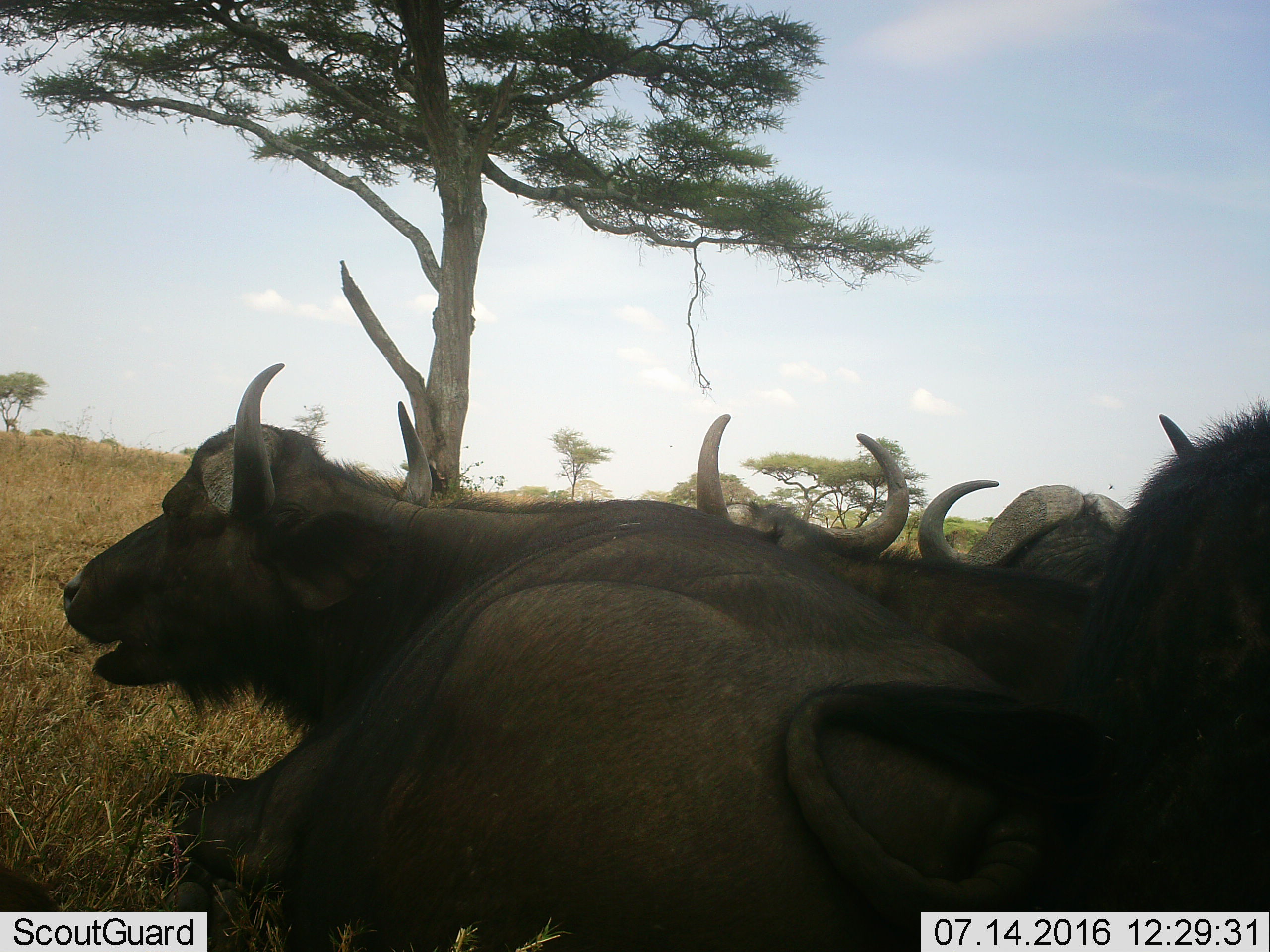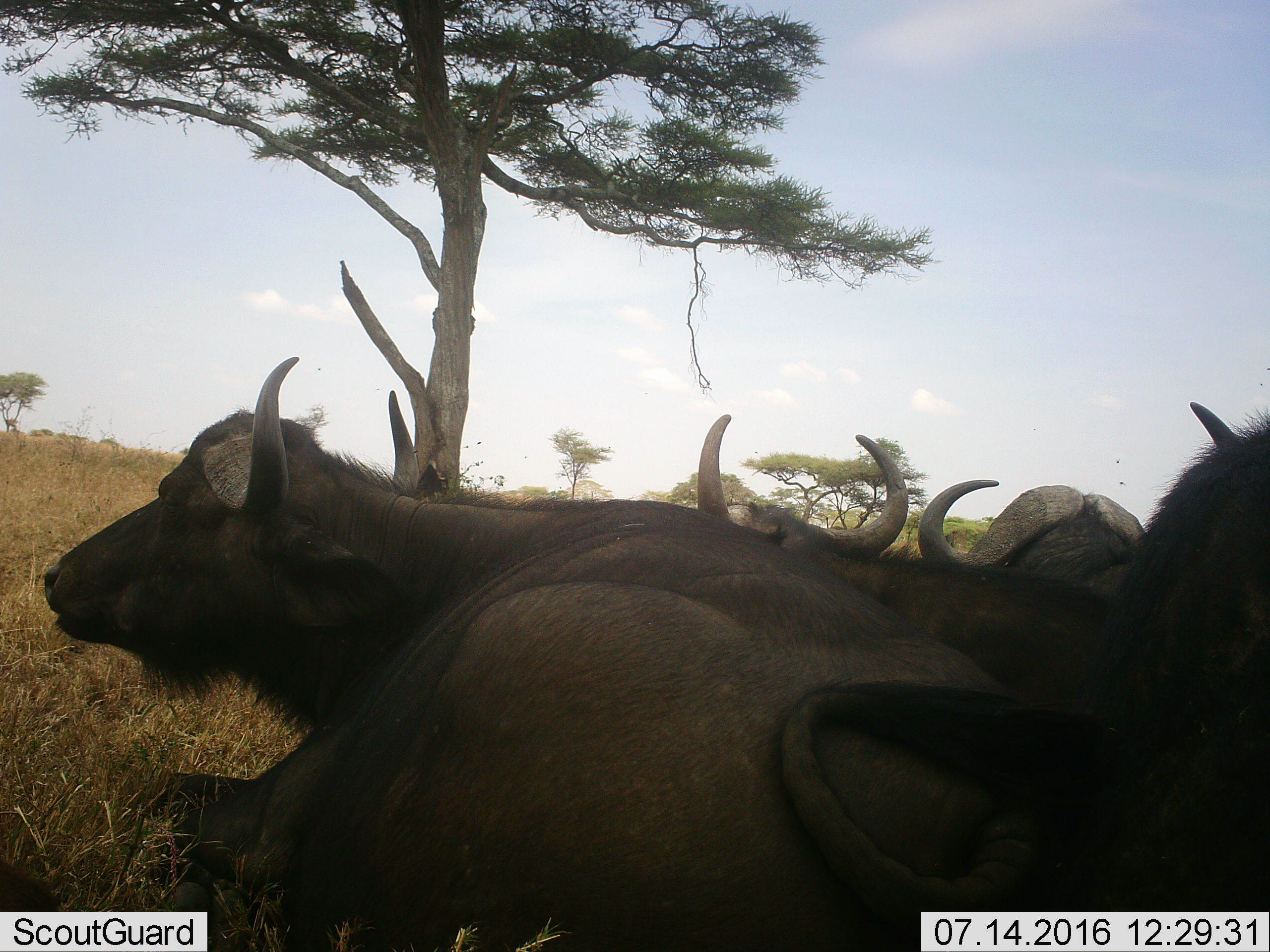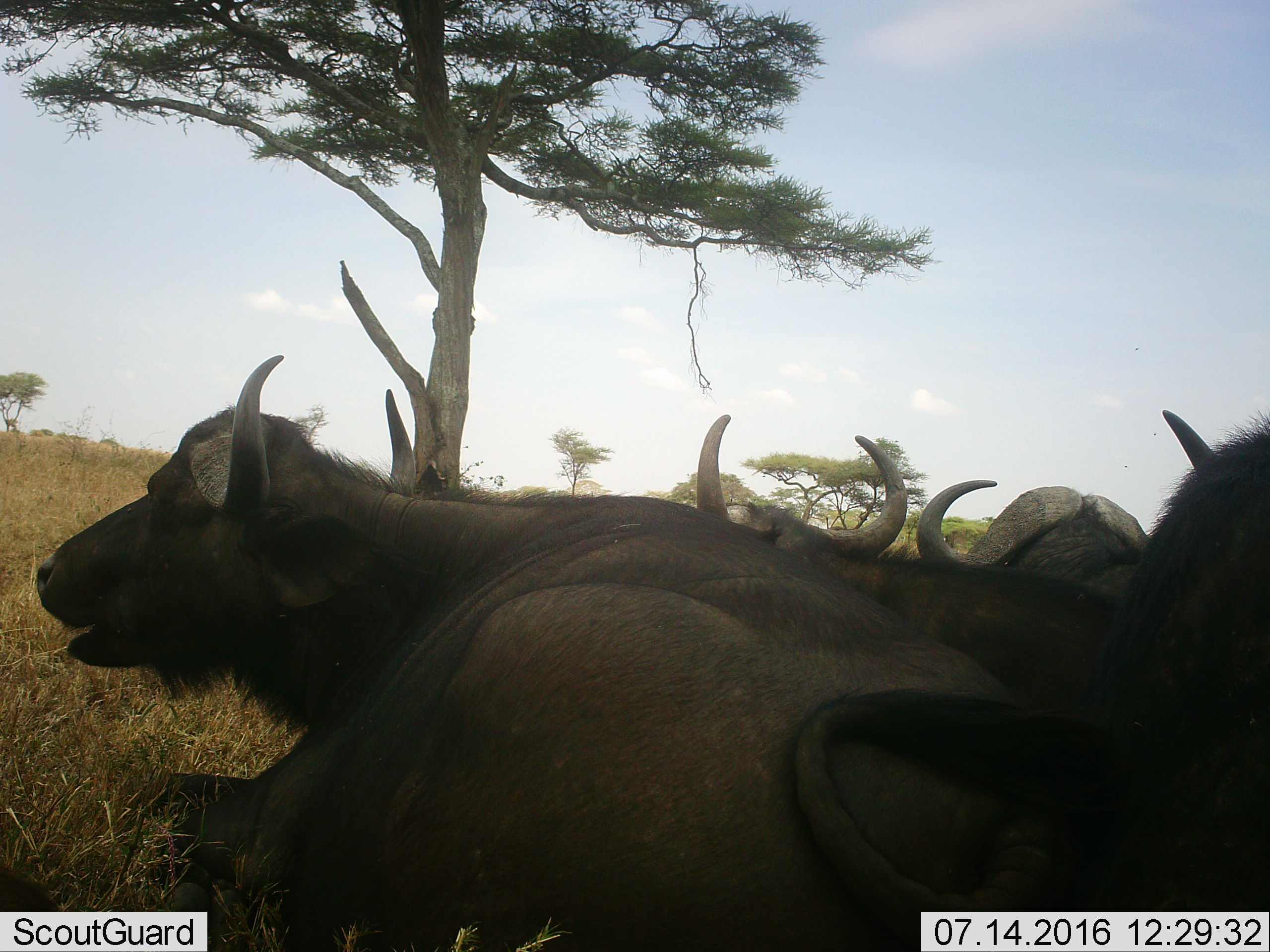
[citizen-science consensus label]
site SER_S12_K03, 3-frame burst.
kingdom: Animalia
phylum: Chordata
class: Mammalia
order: Artiodactyla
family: Bovidae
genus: Syncerus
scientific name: Syncerus caffer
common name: african buffalo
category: buffalo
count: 4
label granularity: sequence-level